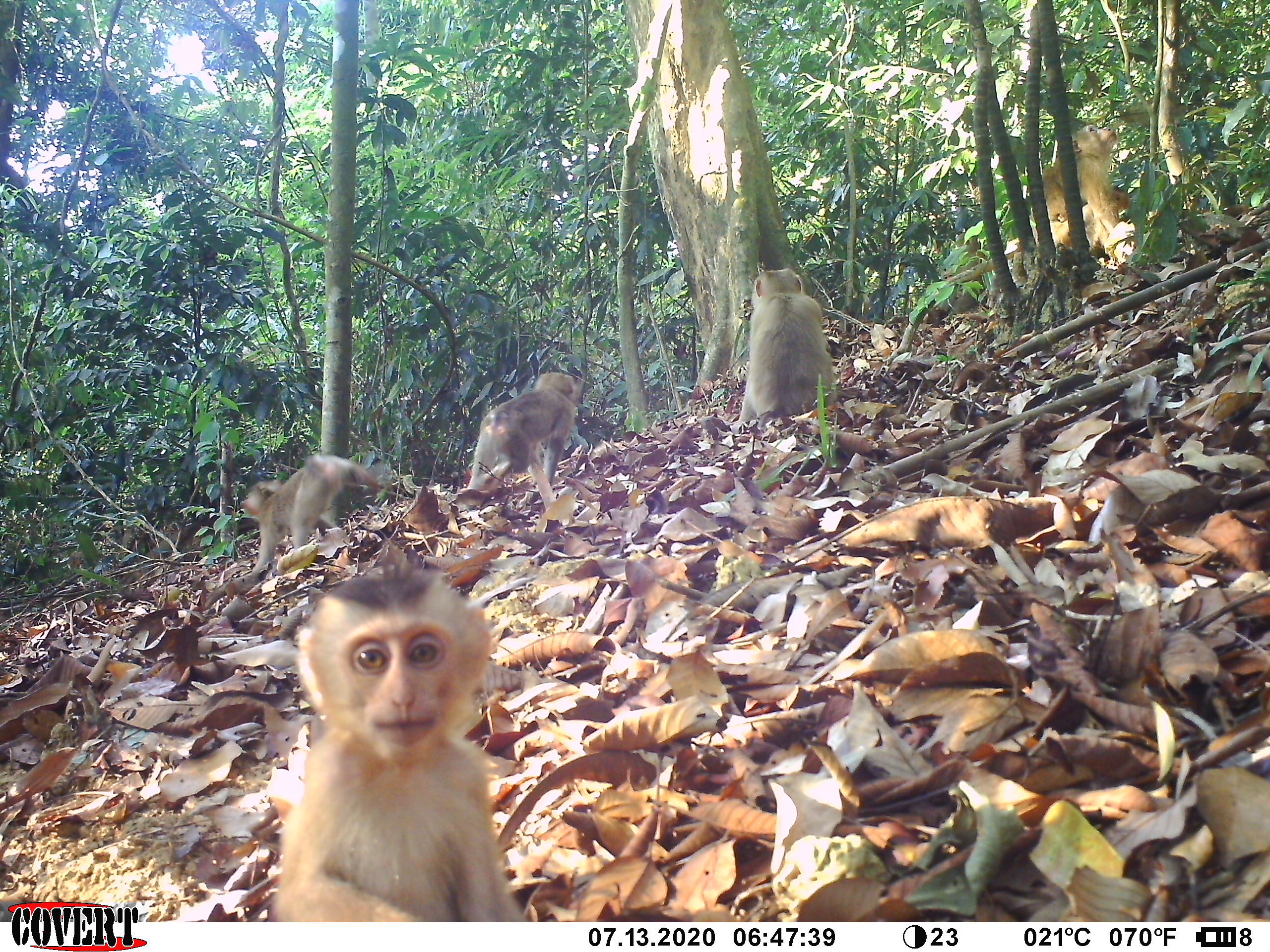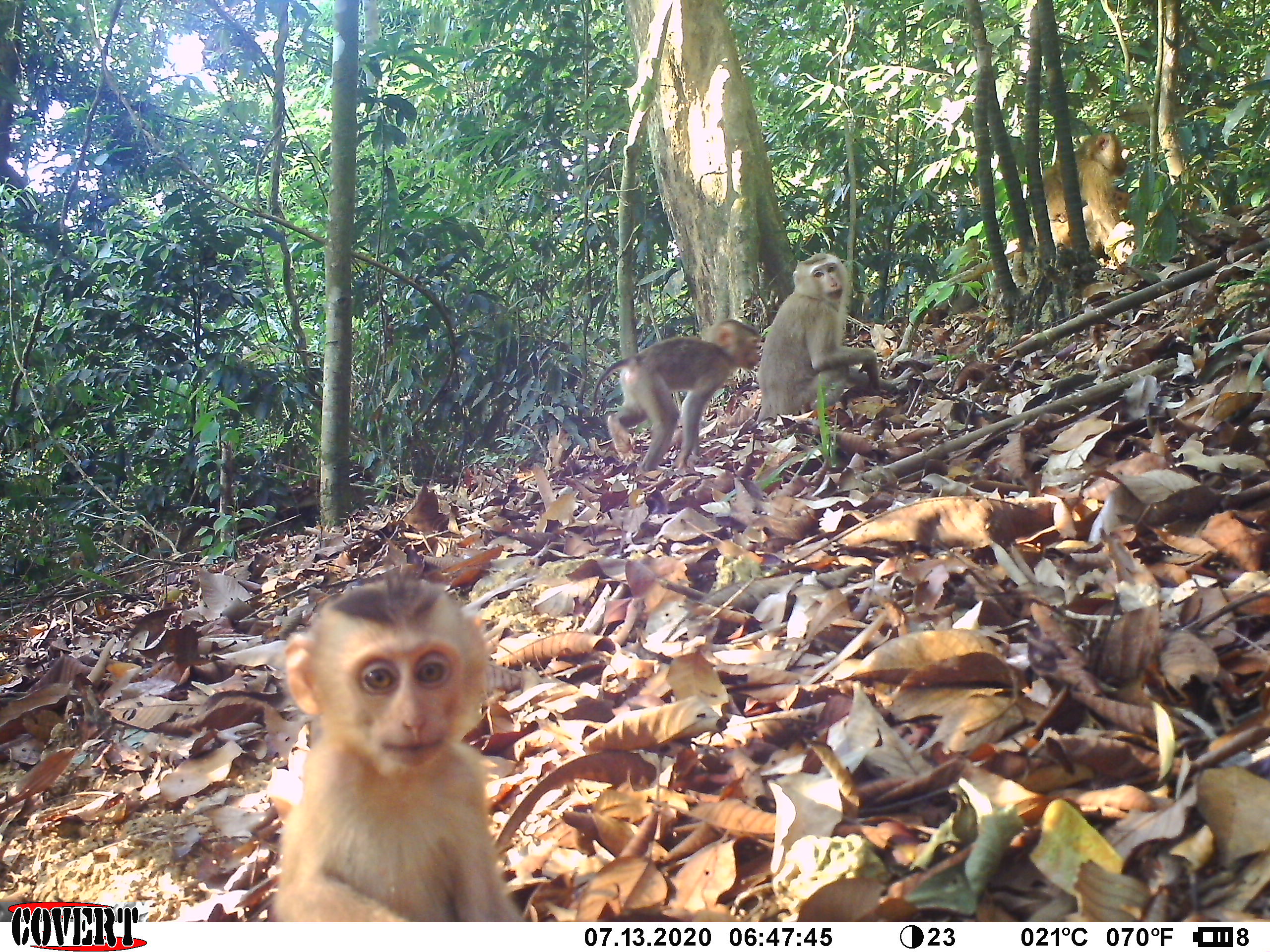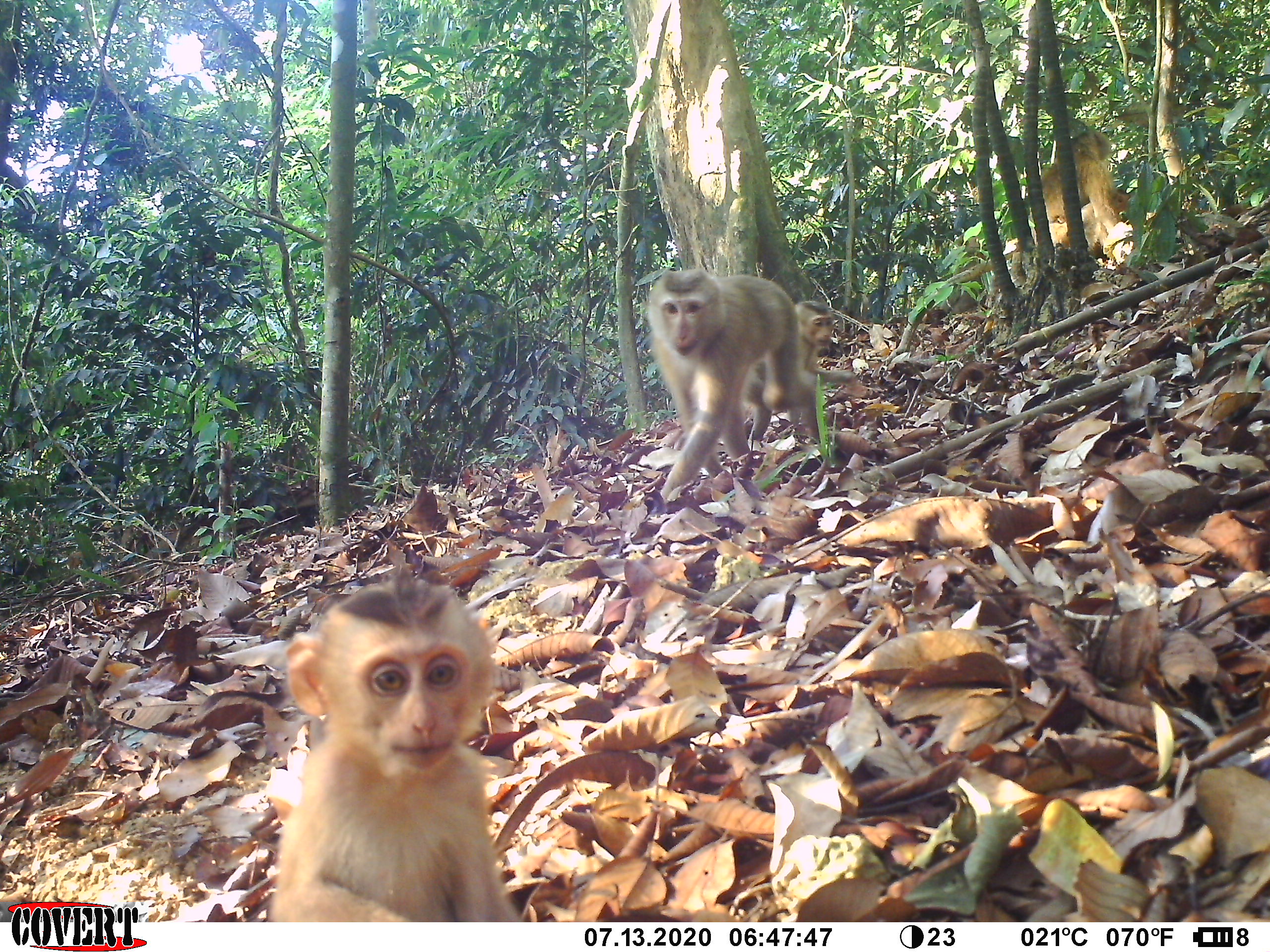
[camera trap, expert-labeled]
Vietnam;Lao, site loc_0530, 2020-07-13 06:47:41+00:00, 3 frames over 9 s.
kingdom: Animalia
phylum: Chordata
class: Mammalia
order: Primates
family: Cercopithecidae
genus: Macaca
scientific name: Macaca nemestrina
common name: pig-tailed macaque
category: pig tailed macaque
Pig tailed macaque (pig-tailed macaque) (Macaca nemestrina). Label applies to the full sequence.